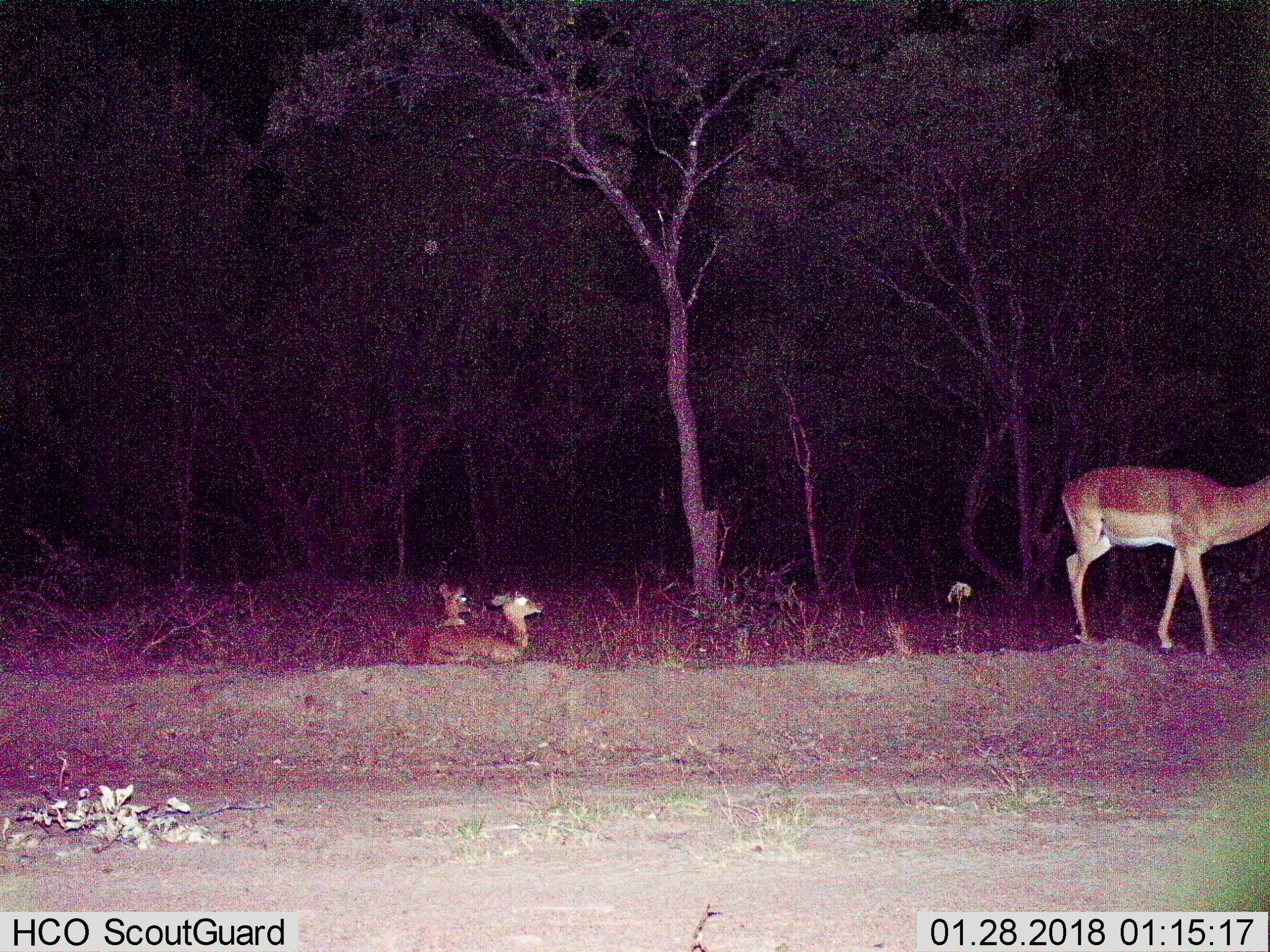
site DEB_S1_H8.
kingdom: Animalia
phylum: Chordata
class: Mammalia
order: Artiodactyla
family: Bovidae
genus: Aepyceros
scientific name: Aepyceros melampus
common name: impala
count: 3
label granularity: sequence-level